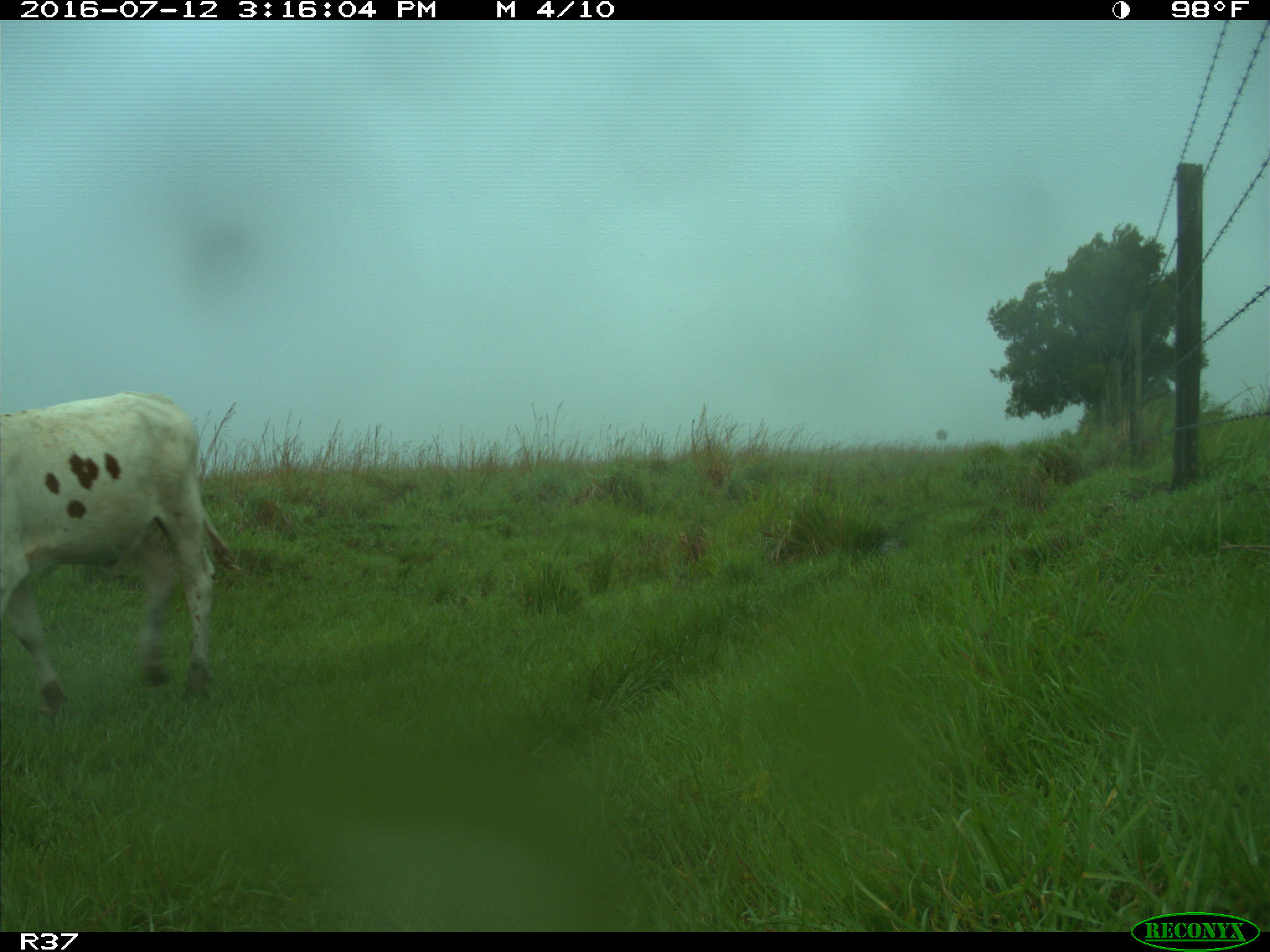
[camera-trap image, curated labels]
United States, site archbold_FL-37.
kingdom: Animalia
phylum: Chordata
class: Mammalia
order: Artiodactyla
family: Bovidae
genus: Bos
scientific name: Bos taurus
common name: domestic cow